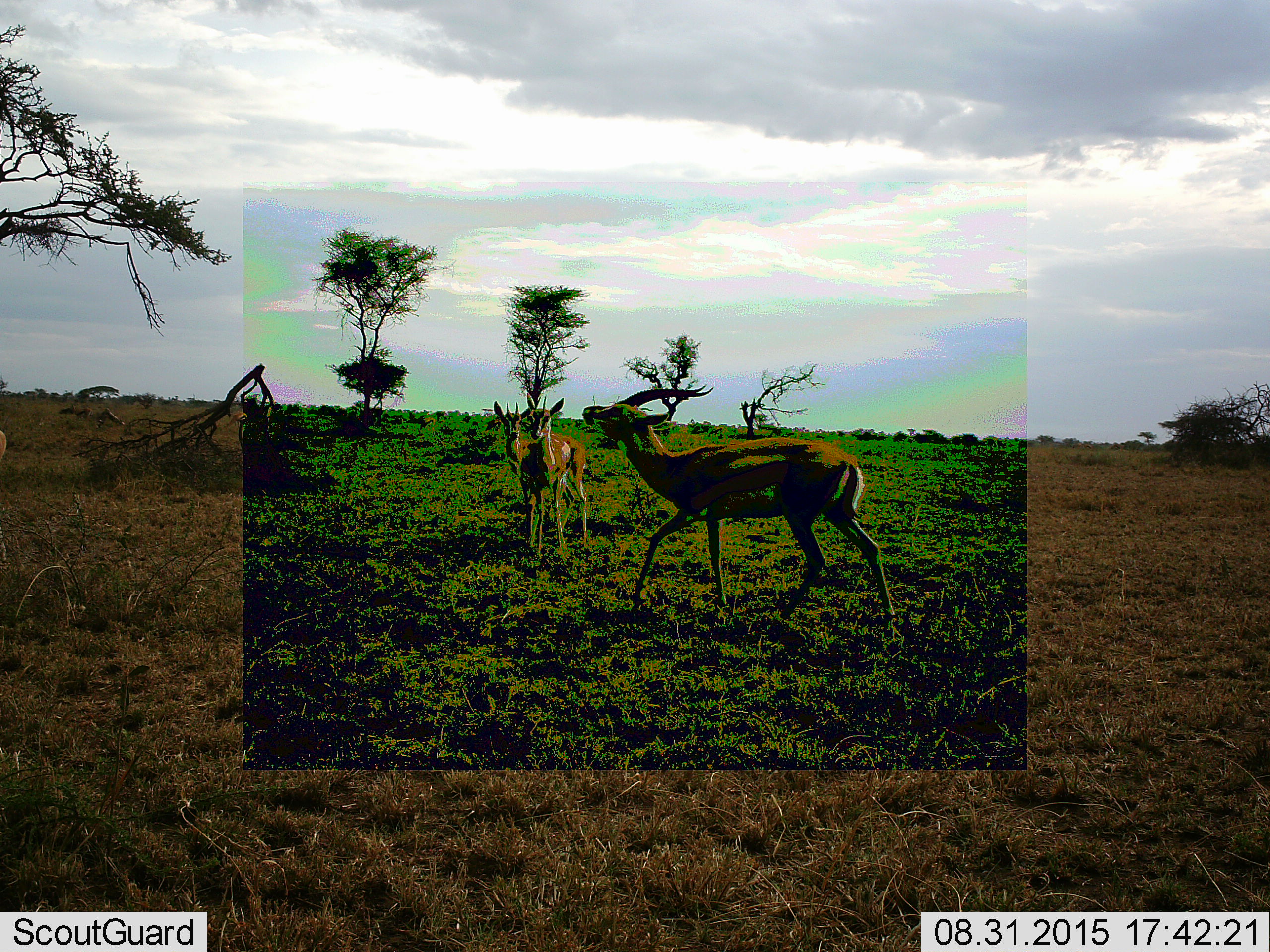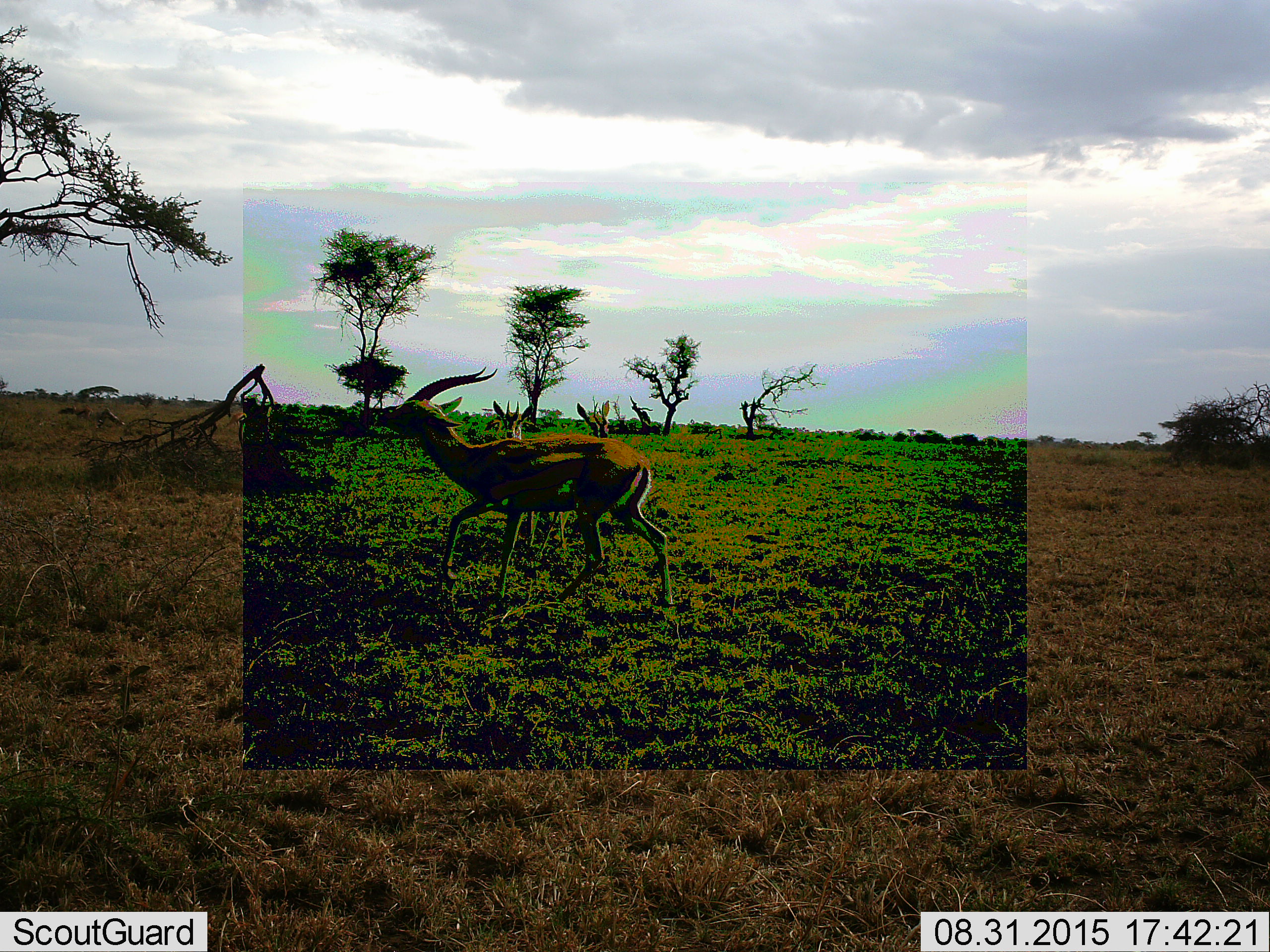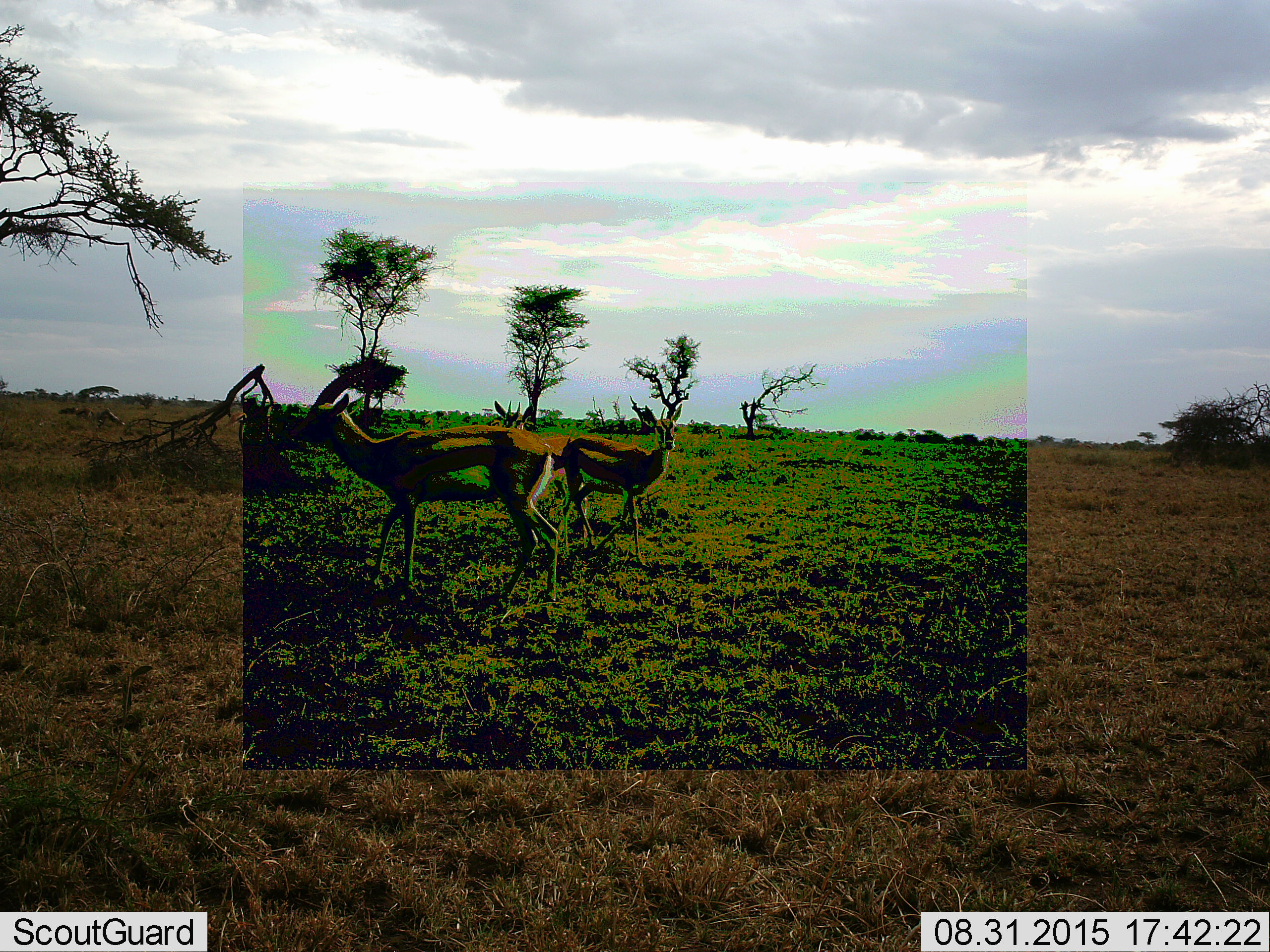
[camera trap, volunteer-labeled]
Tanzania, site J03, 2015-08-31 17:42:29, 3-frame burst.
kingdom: Animalia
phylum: Chordata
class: Mammalia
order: Artiodactyla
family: Bovidae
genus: Eudorcas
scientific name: Eudorcas thomsonii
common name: thomson's gazelle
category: gazellethomsons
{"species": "gazellethomsons (thomson's gazelle) (Eudorcas thomsonii)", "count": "3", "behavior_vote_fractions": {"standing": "71%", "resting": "14%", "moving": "86%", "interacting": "14%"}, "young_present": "0%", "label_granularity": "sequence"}